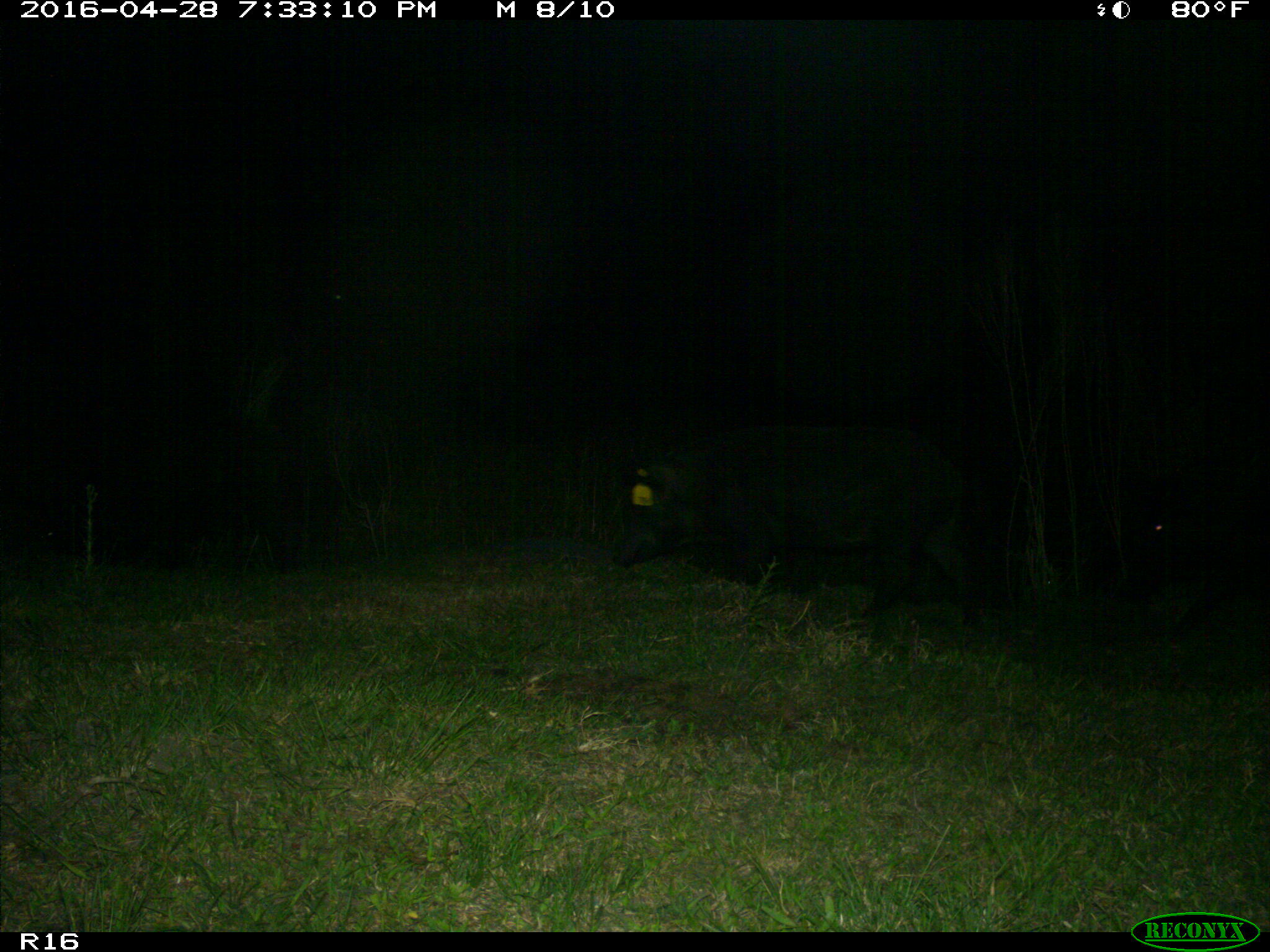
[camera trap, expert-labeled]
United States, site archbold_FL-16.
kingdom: Animalia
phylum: Chordata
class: Mammalia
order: Artiodactyla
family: Suidae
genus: Sus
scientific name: Sus scrofa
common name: wild boar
Sus scrofa (wild boar).